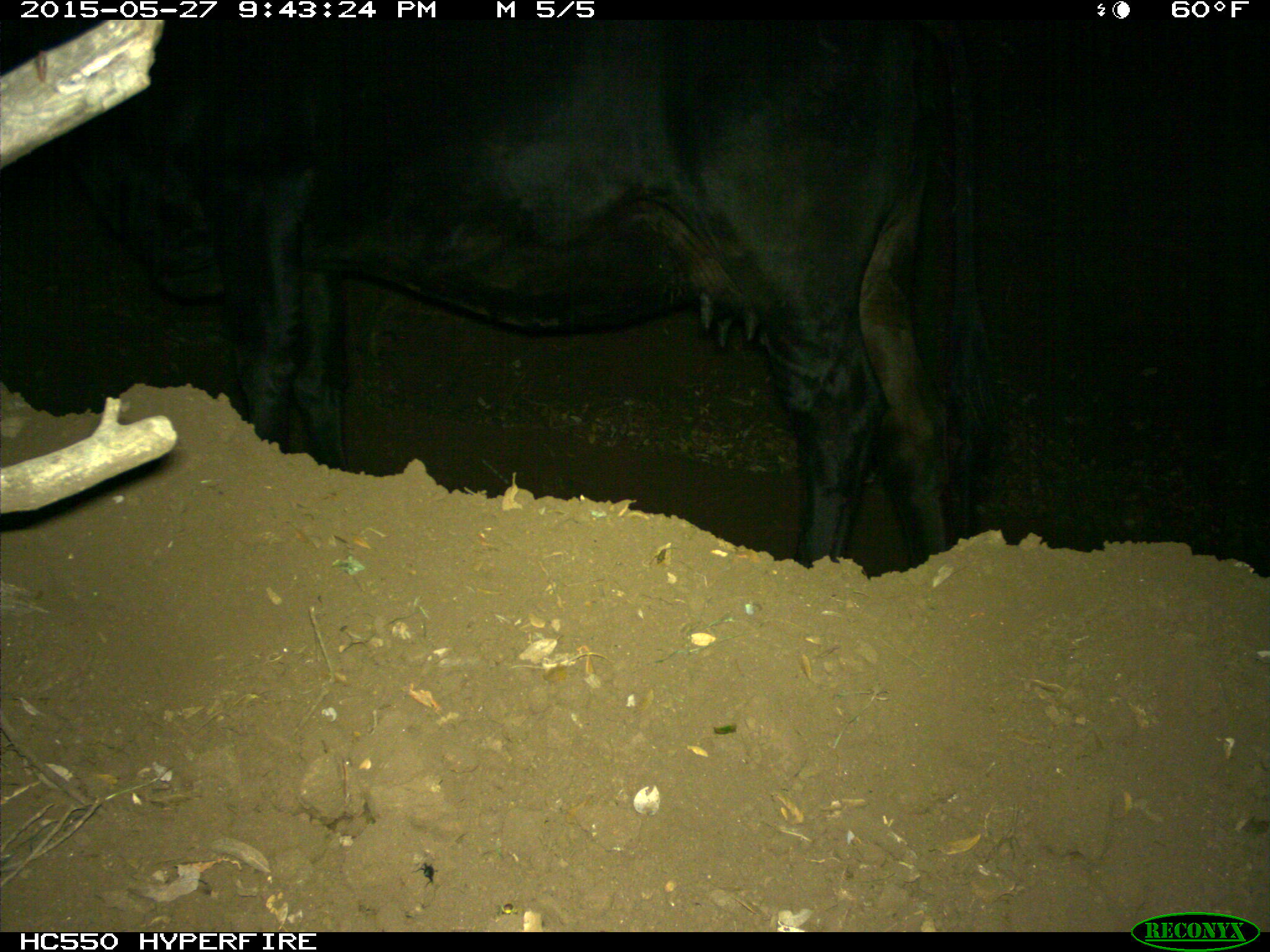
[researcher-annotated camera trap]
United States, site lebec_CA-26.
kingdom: Animalia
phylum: Chordata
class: Mammalia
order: Artiodactyla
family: Bovidae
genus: Bos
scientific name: Bos taurus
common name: domestic cow